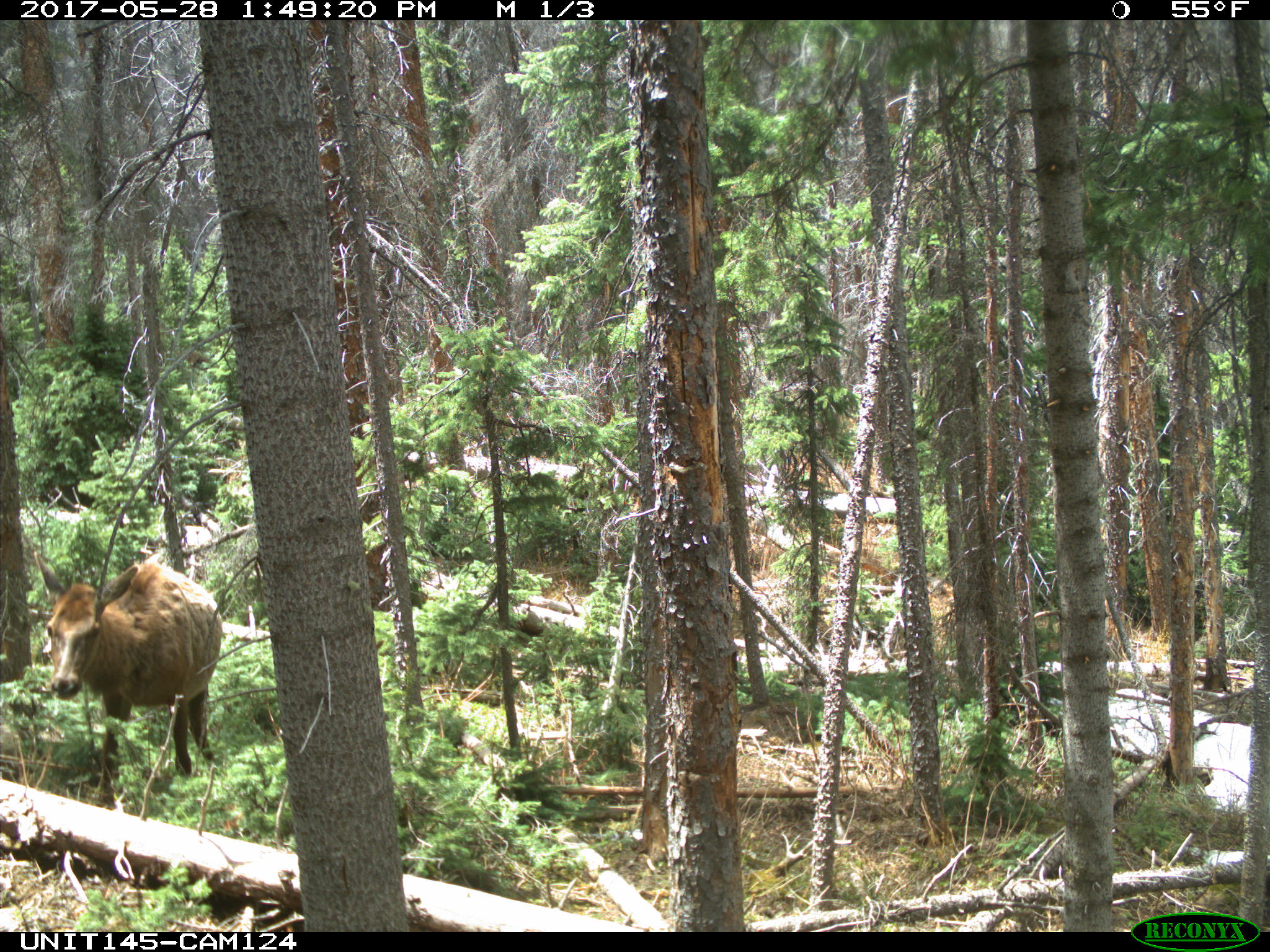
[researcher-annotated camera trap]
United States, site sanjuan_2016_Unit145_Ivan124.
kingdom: Animalia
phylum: Chordata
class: Mammalia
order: Artiodactyla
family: Cervidae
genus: Cervus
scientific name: Cervus elaphus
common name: red deer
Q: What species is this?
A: Cervus elaphus (red deer).